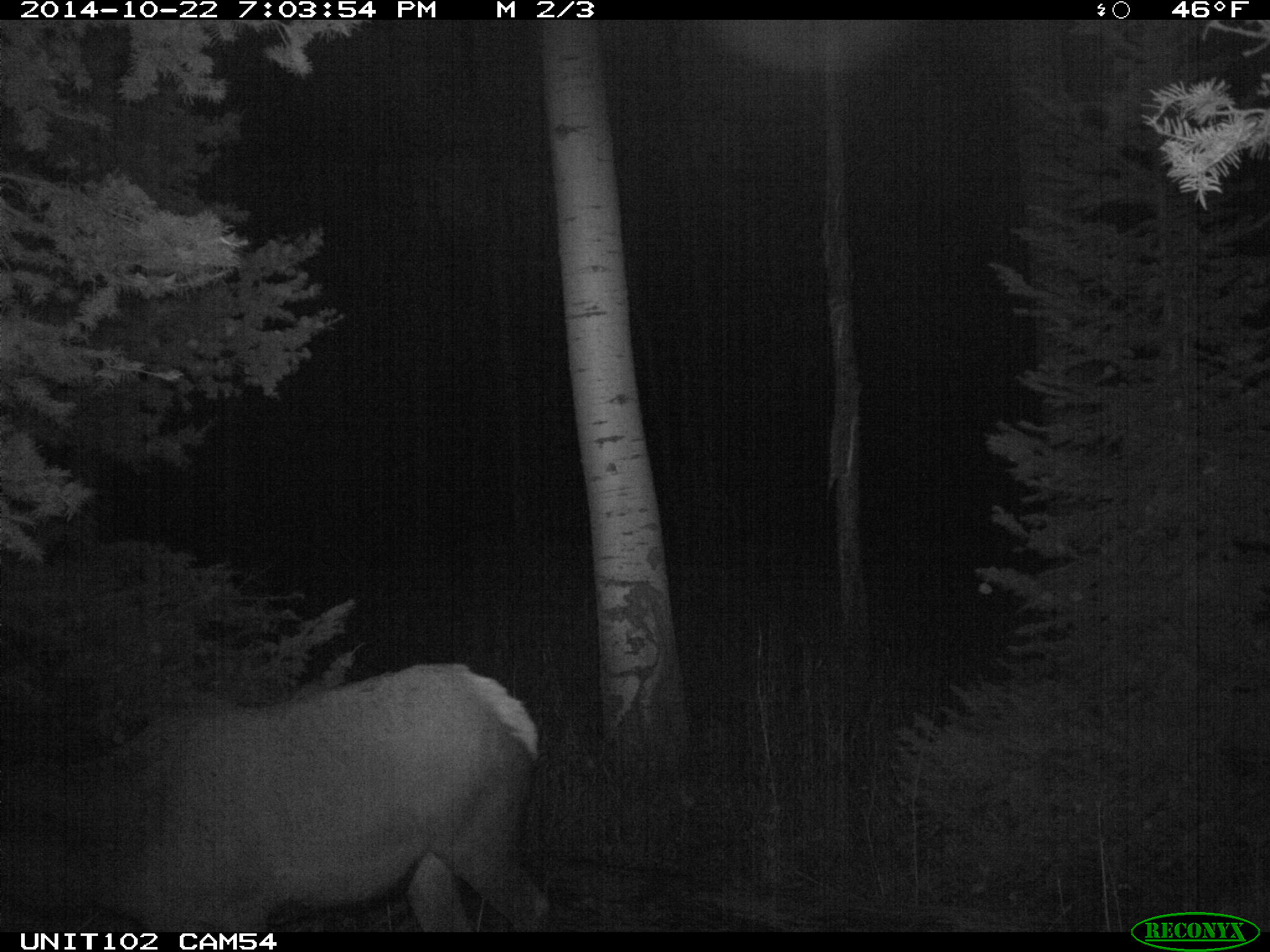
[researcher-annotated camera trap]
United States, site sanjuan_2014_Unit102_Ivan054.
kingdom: Animalia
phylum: Chordata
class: Mammalia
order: Artiodactyla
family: Cervidae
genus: Cervus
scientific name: Cervus elaphus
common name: red deer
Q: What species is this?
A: Cervus elaphus (red deer).